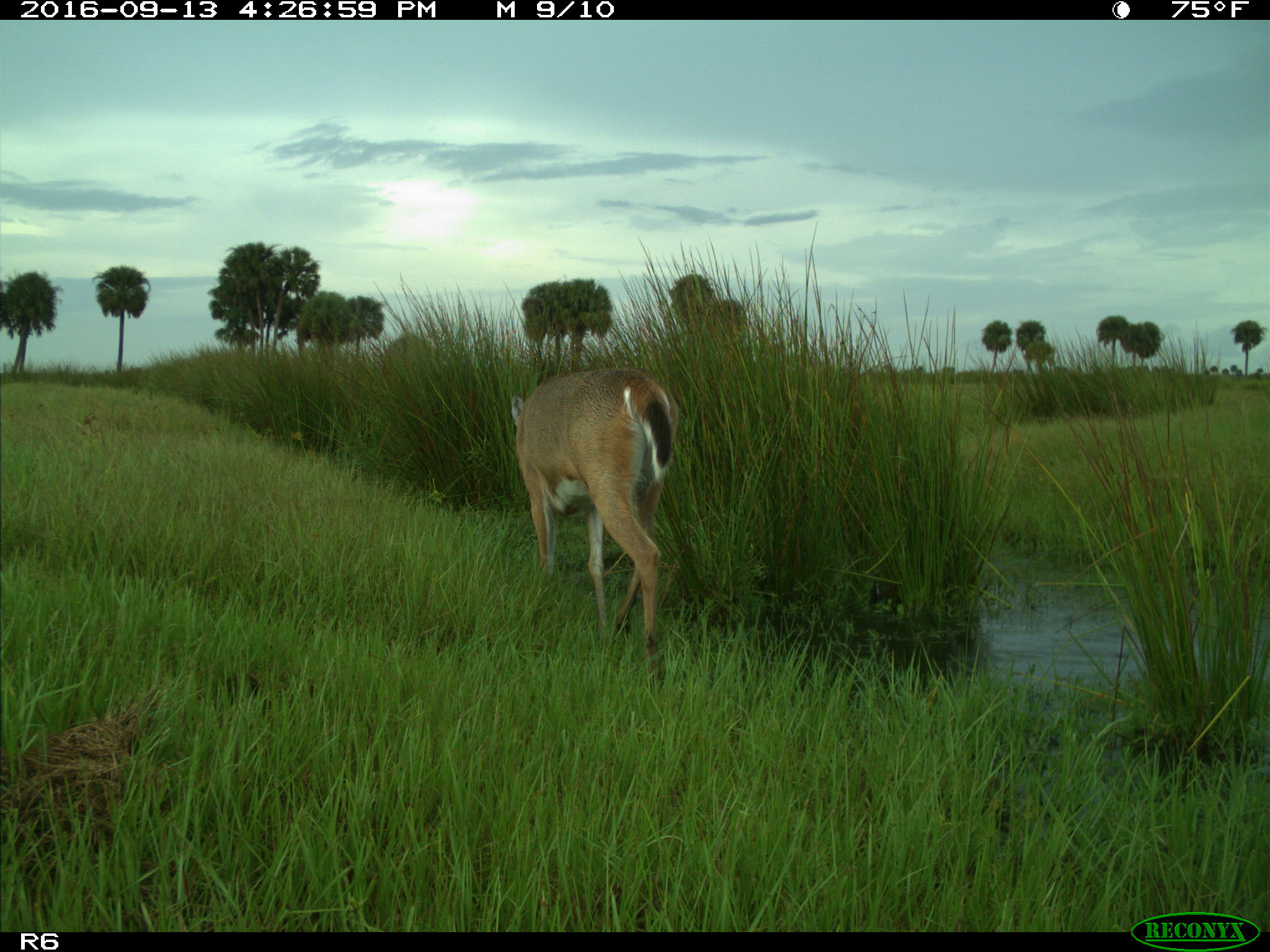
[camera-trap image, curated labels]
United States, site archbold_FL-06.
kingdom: Animalia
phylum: Chordata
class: Mammalia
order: Artiodactyla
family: Cervidae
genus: Odocoileus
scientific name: Odocoileus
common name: deer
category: unidentified deer